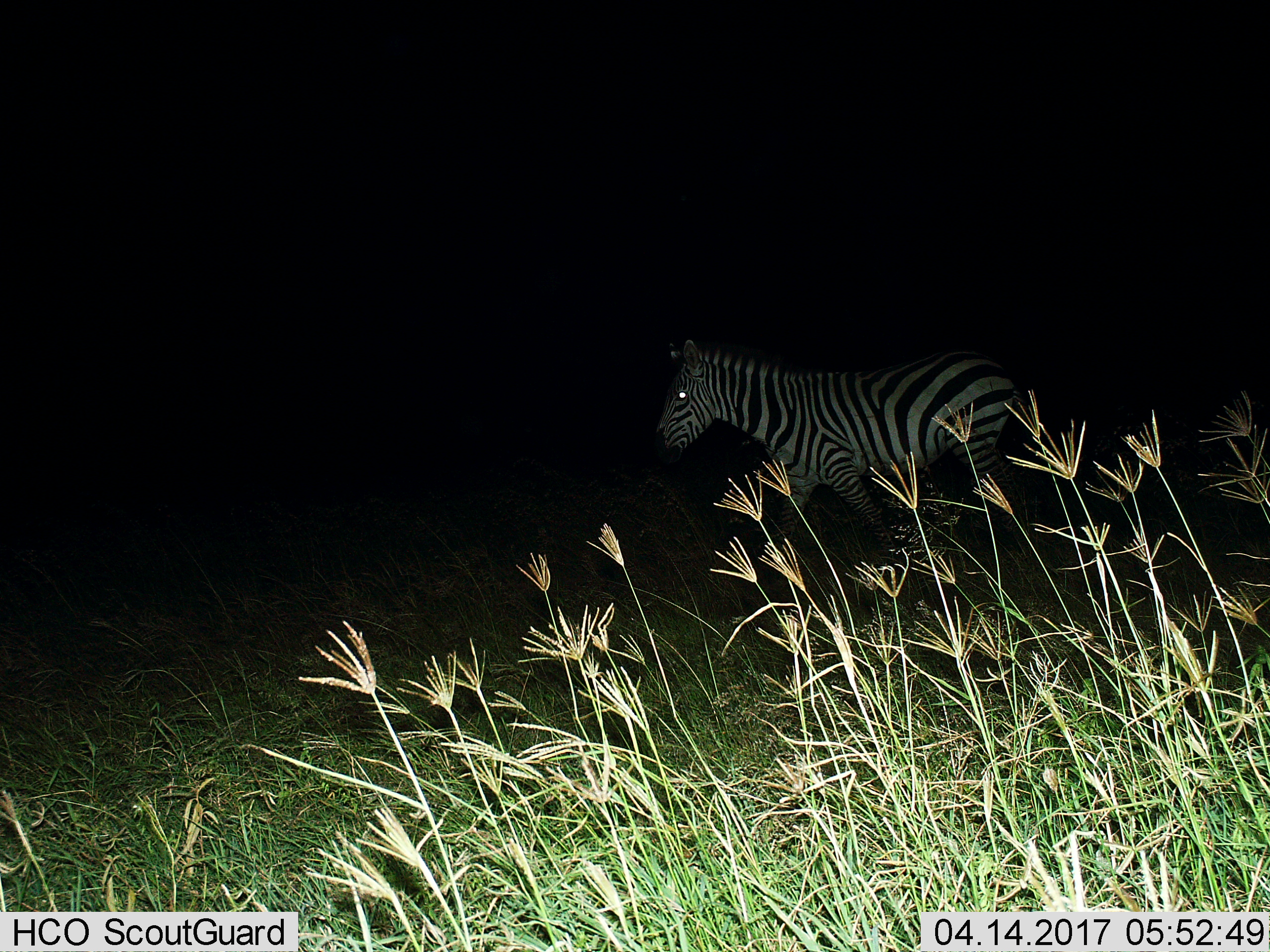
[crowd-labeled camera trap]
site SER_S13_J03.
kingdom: Animalia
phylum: Chordata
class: Mammalia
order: Perissodactyla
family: Equidae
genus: Equus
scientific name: Equus quagga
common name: plains zebra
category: zebraplains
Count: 1.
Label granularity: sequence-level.